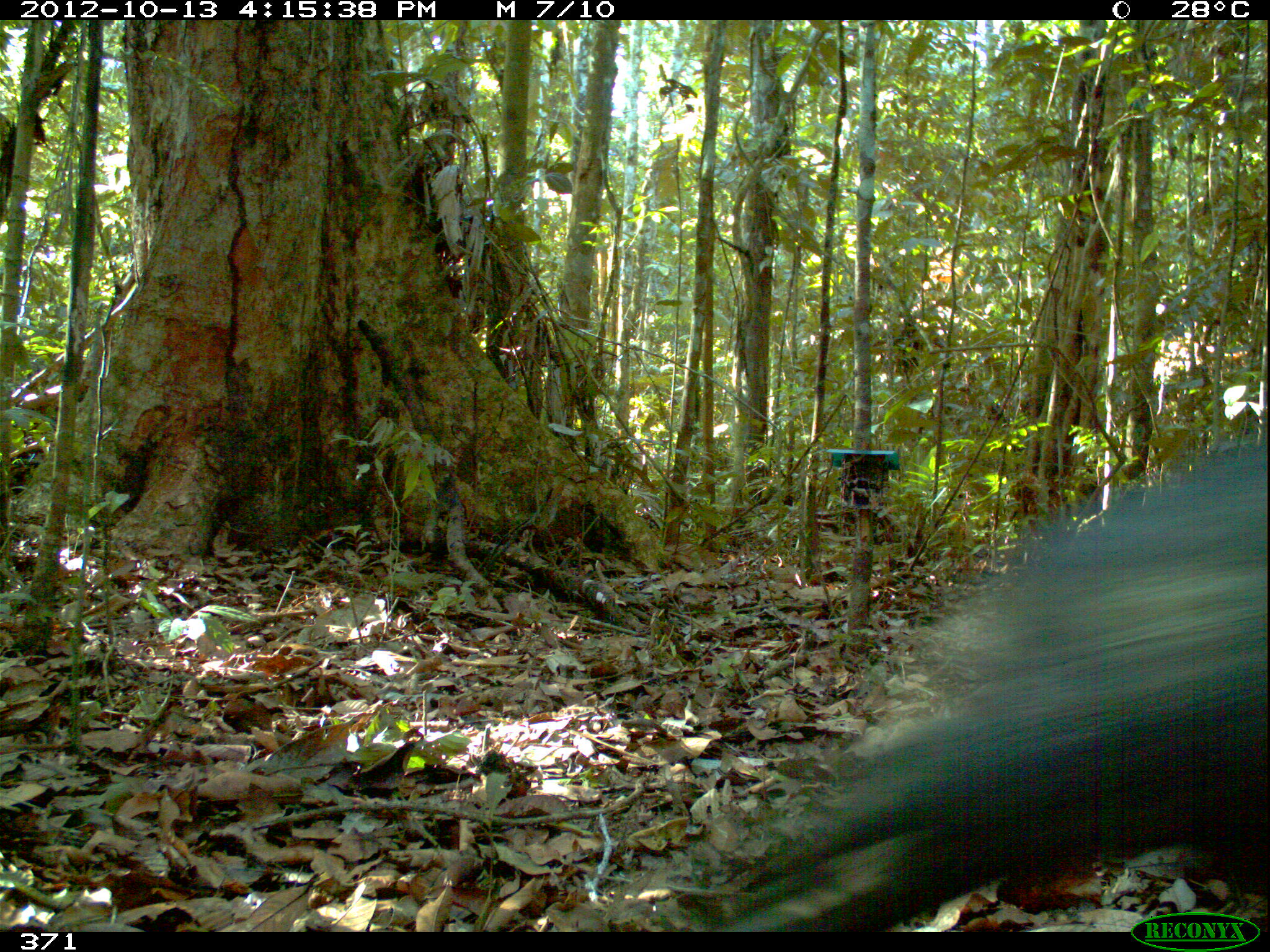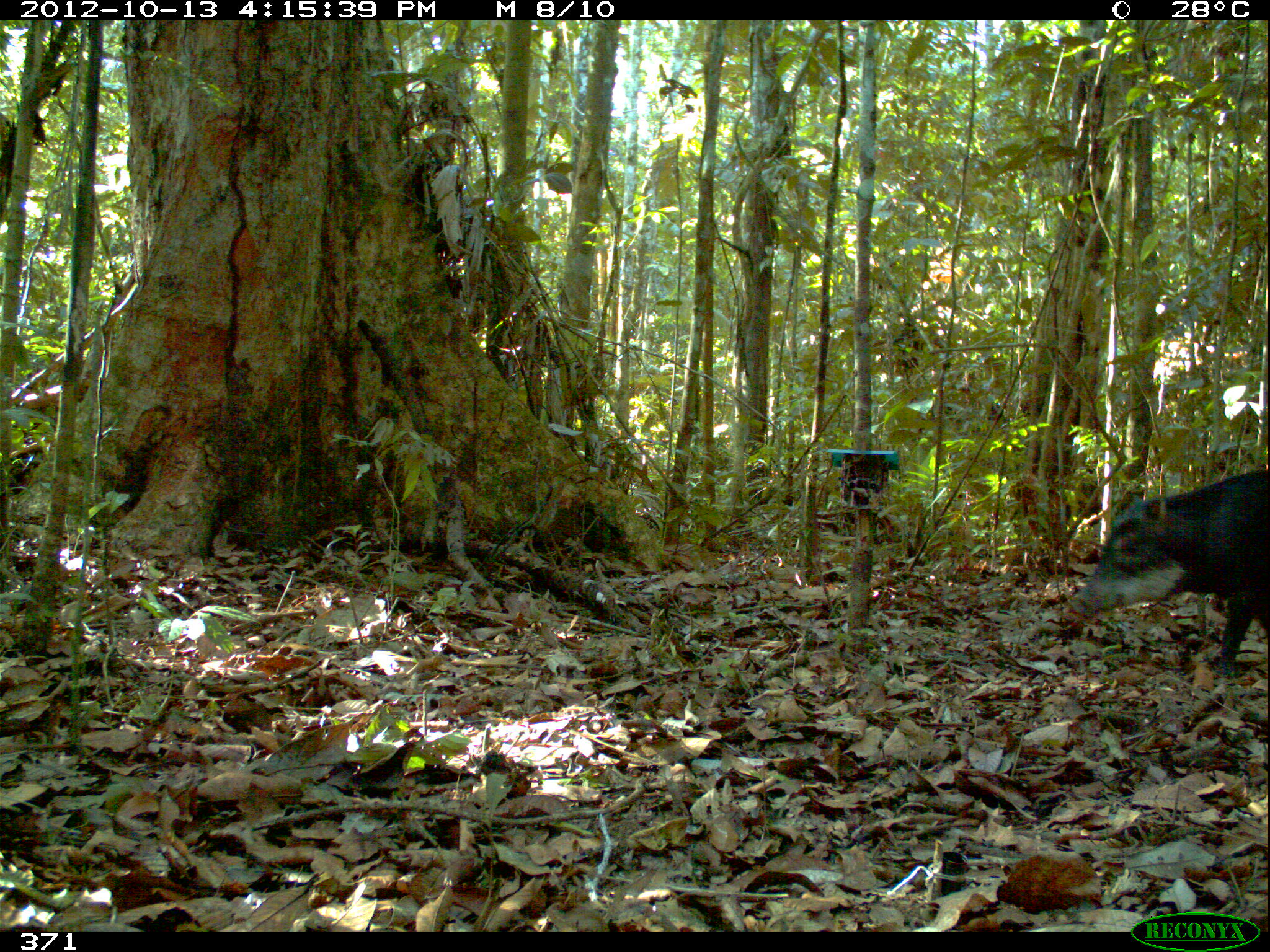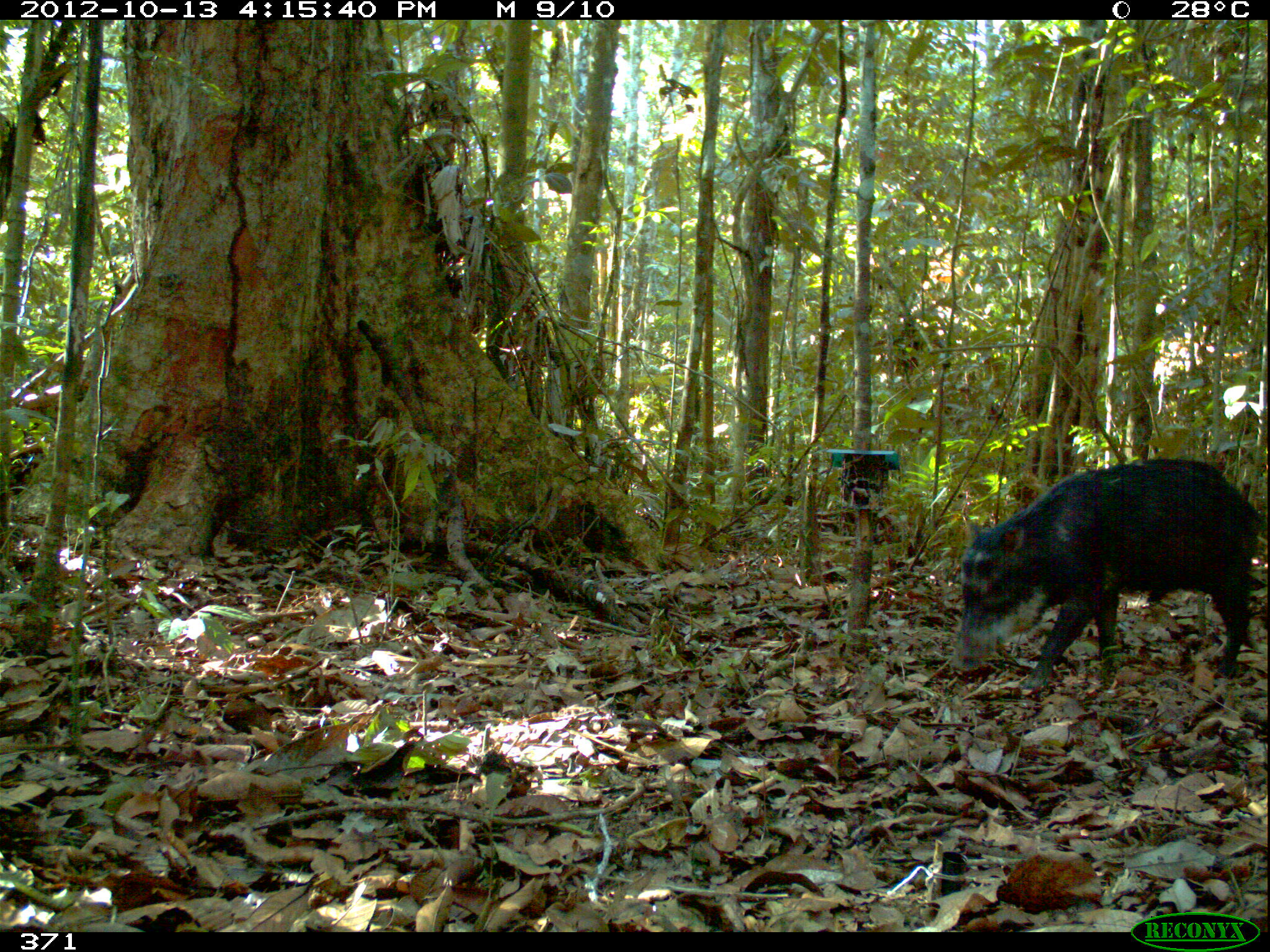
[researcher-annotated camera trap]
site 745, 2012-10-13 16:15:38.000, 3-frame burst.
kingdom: Animalia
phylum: Chordata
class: Mammalia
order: Artiodactyla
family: Tayassuidae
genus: Tayassu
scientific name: Tayassu pecari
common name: white-lipped peccary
Tayassu pecari (white-lipped peccary).